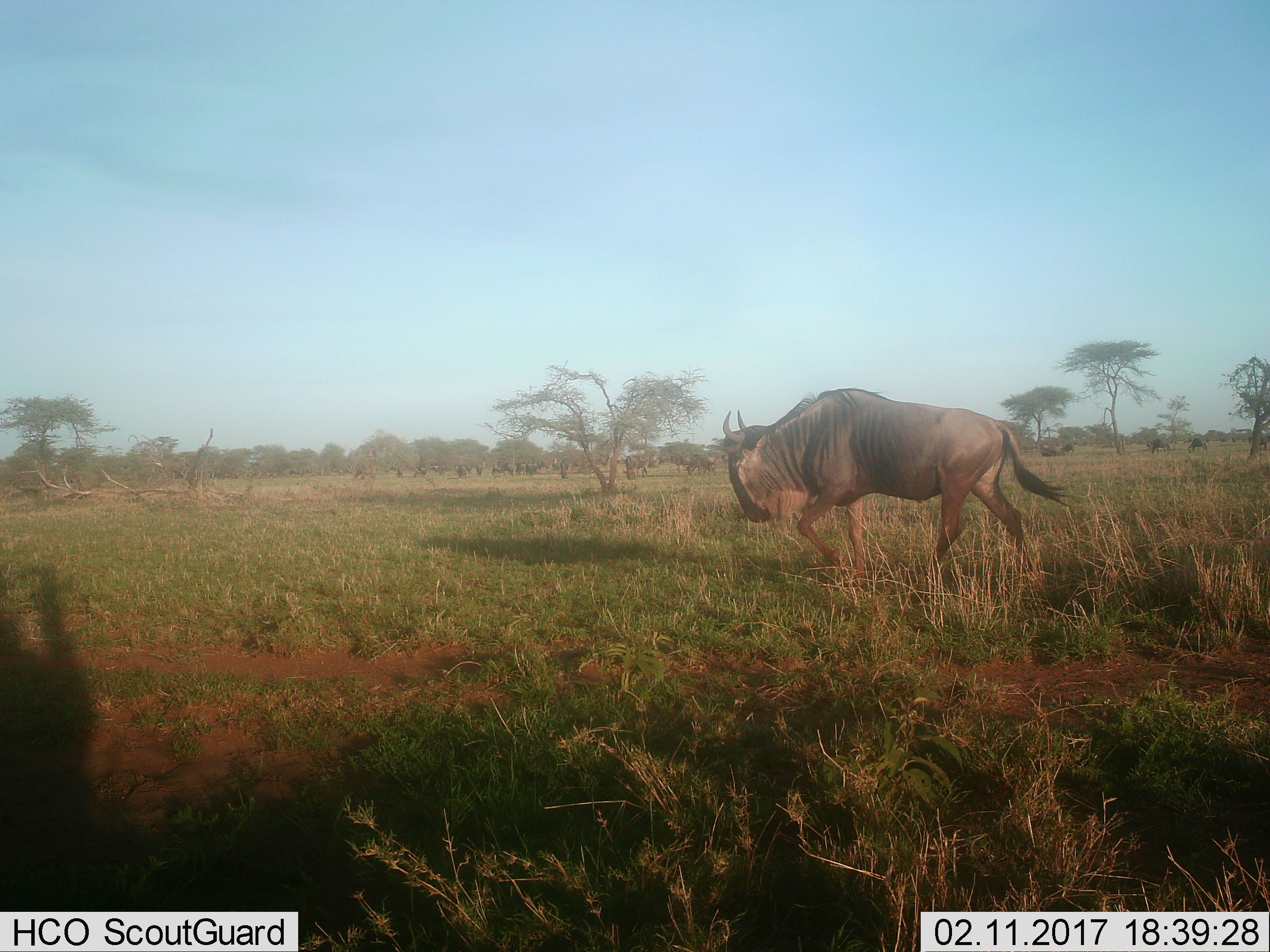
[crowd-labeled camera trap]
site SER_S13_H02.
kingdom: Animalia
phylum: Chordata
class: Mammalia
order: Artiodactyla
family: Bovidae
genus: Connochaetes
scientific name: Connochaetes taurinus taurinus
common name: blue wildebeest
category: wildebeestblue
Wildebeestblue (blue wildebeest) (Connochaetes taurinus taurinus), count 11-50. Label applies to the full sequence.